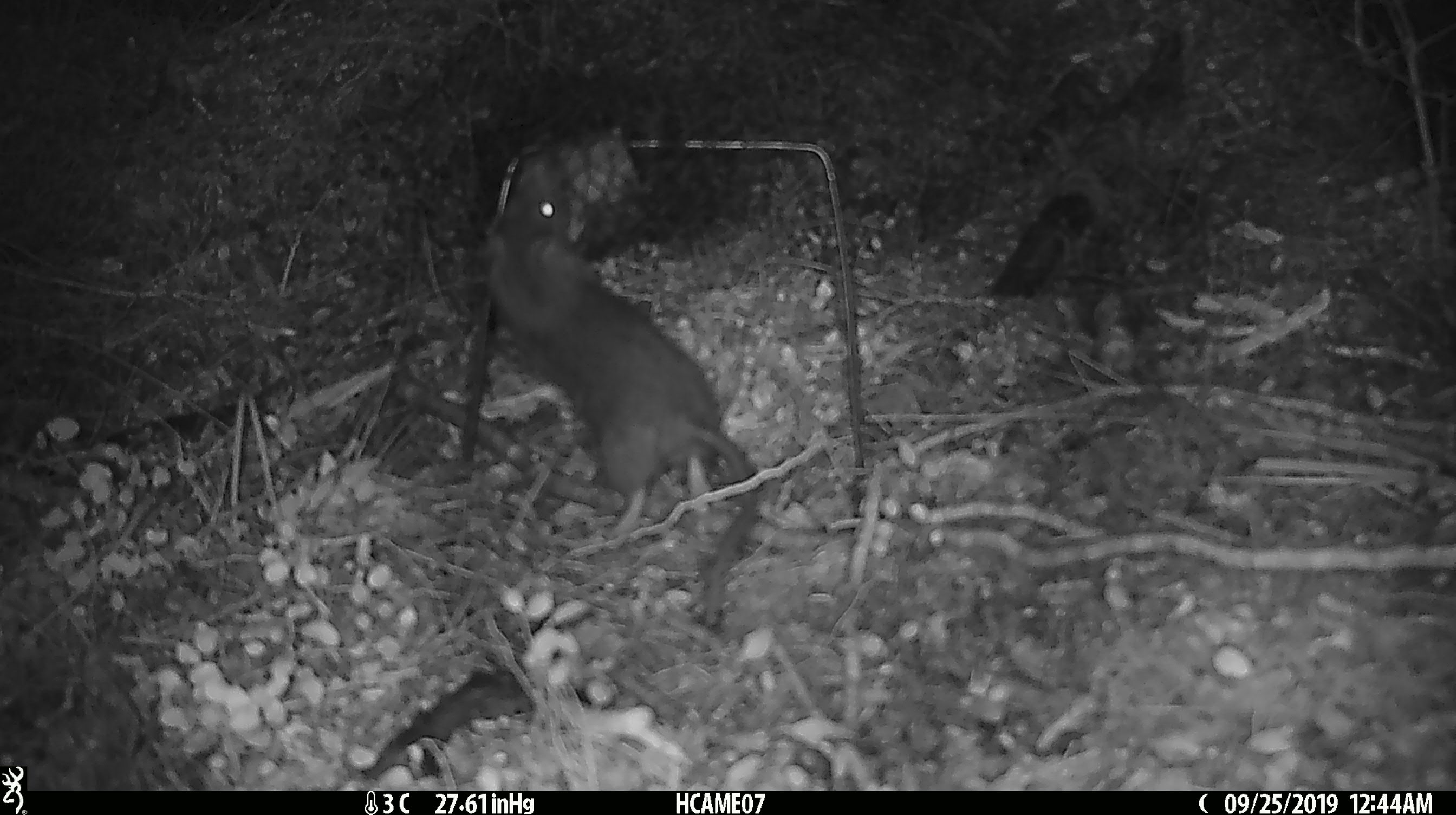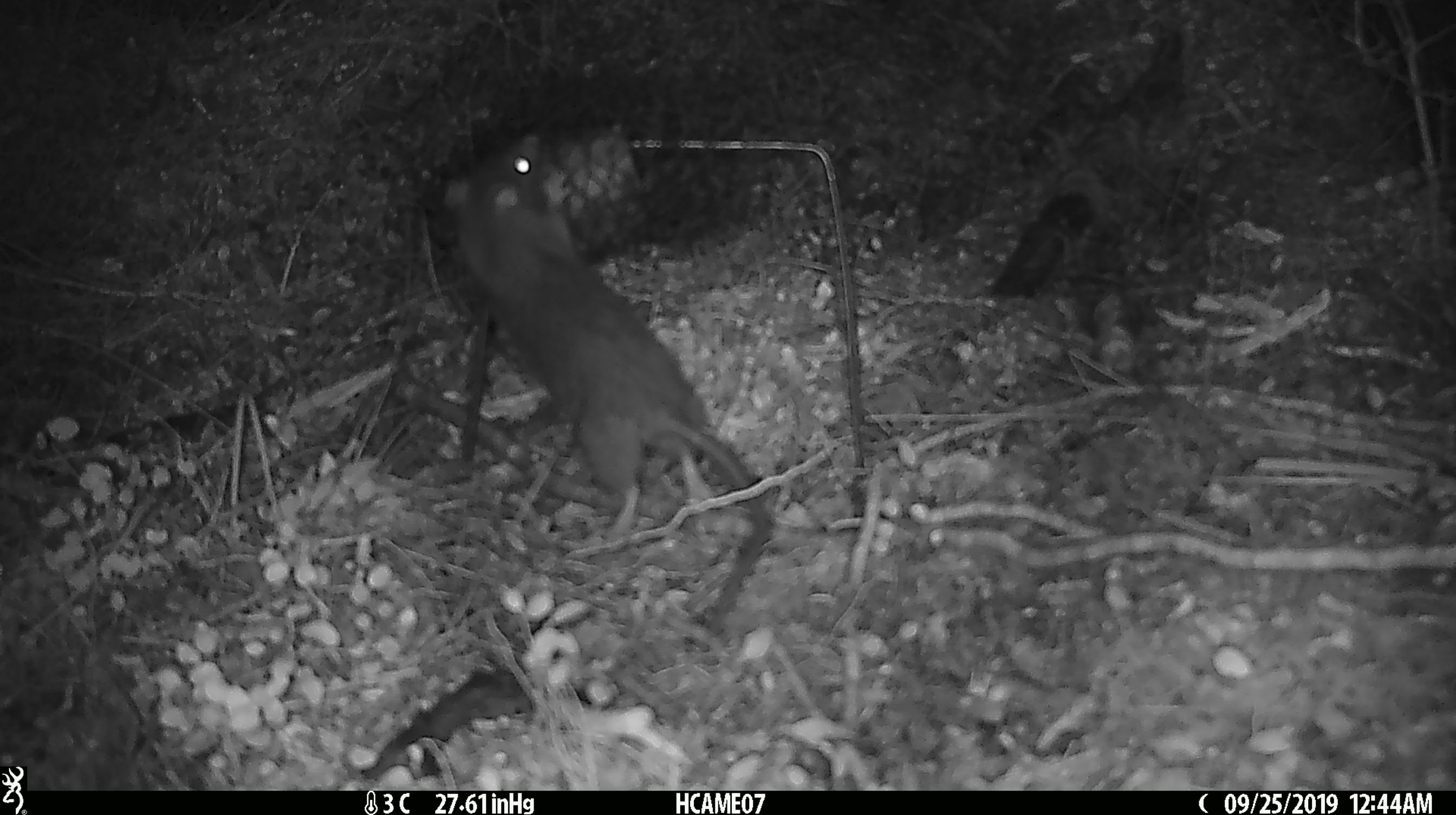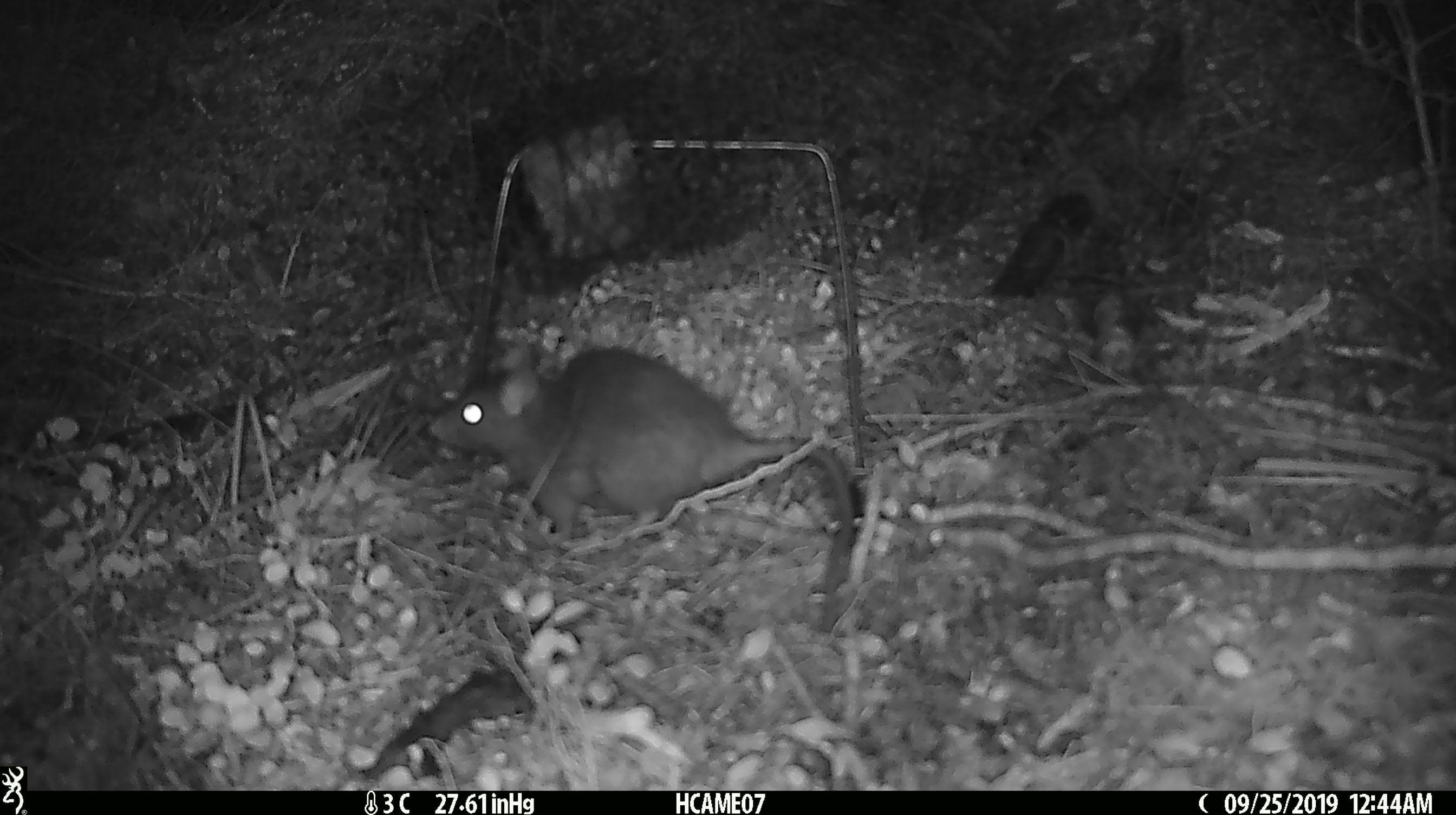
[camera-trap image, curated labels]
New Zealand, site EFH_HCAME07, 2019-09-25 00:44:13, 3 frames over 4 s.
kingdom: Animalia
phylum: Chordata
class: Mammalia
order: Rodentia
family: Muridae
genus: Rattus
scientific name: Rattus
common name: rat